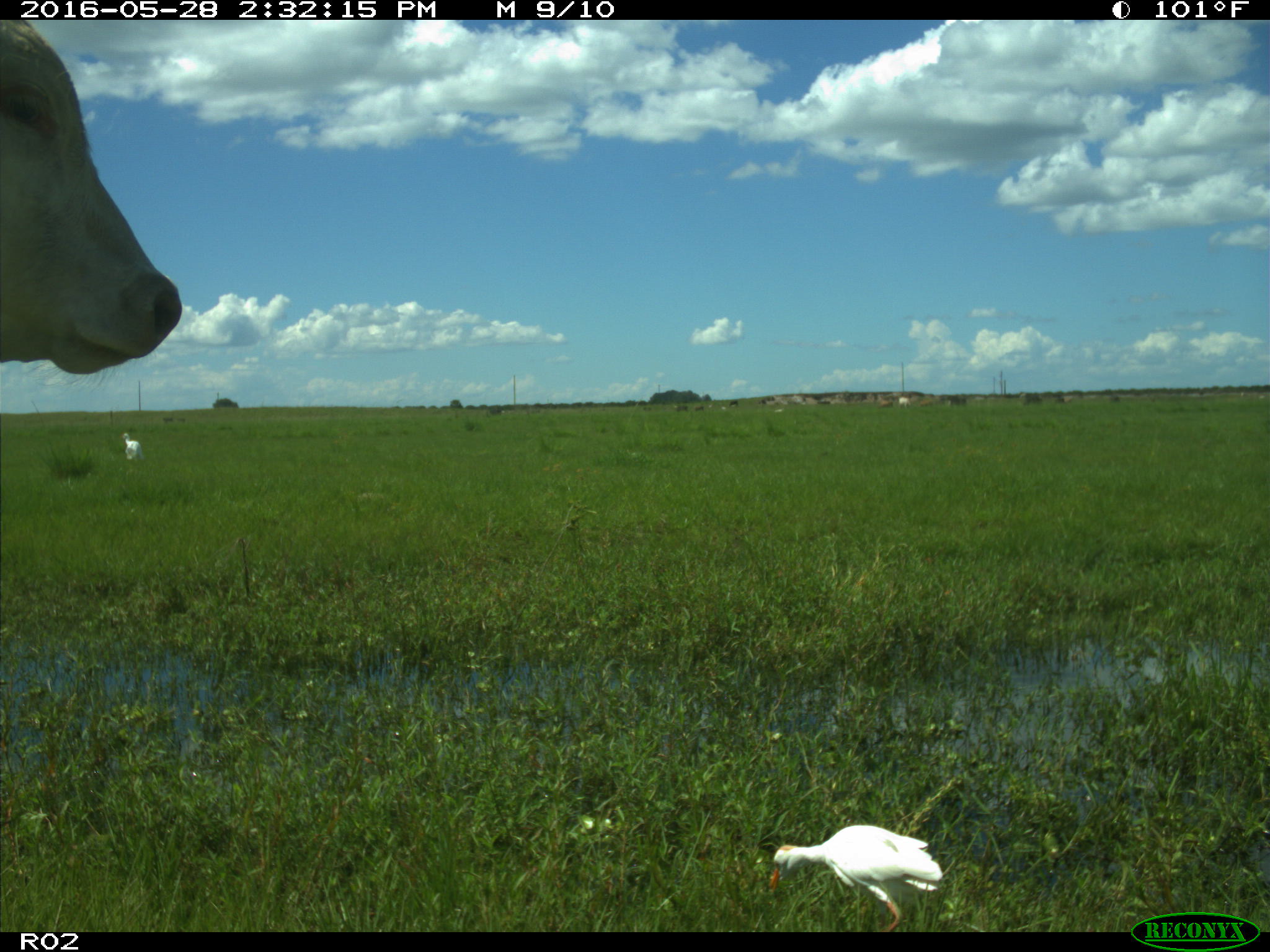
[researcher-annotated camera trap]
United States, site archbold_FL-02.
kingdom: Animalia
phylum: Chordata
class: Mammalia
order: Artiodactyla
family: Bovidae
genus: Bos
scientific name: Bos taurus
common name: domestic cow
Bos taurus (domestic cow).